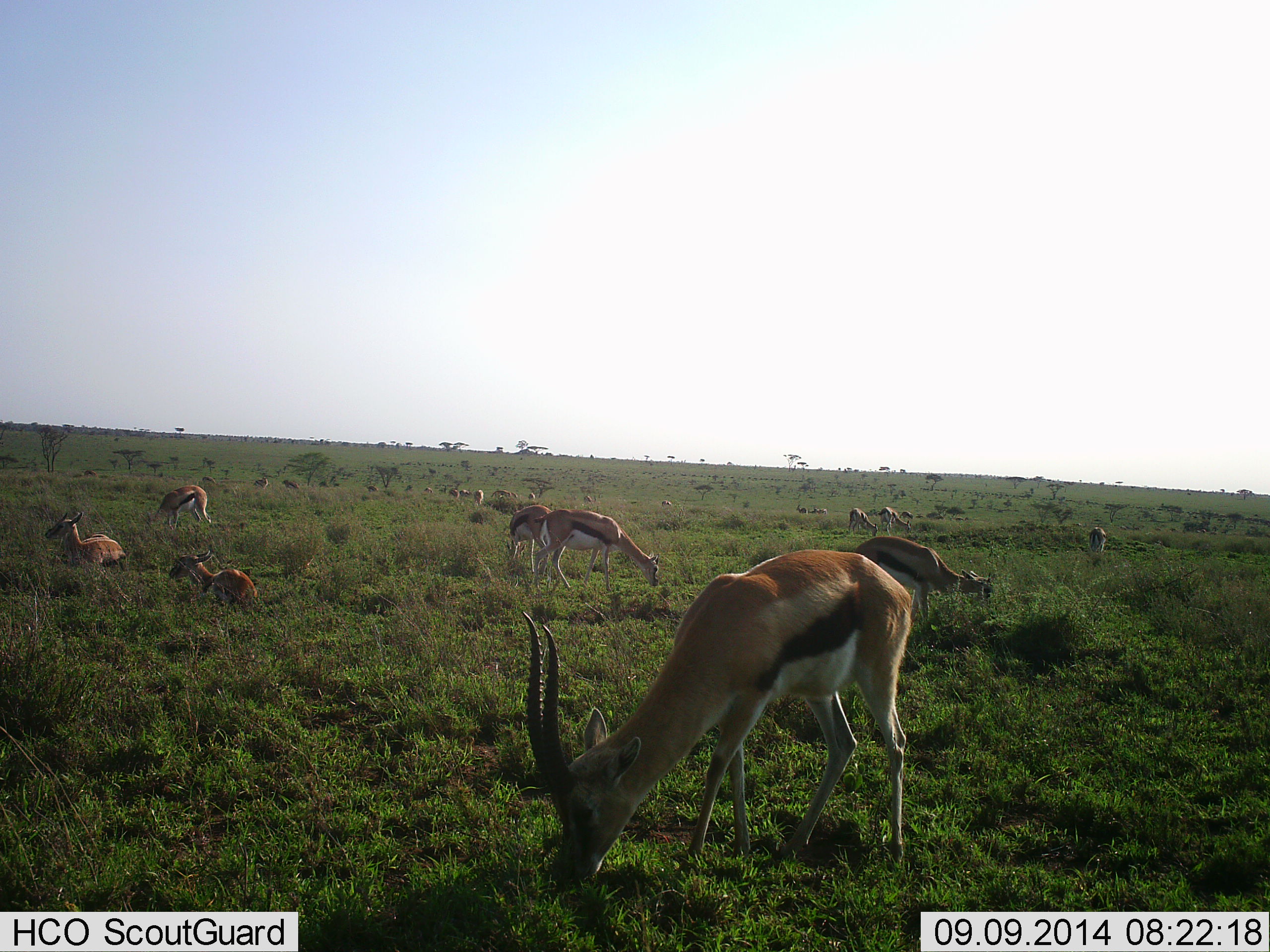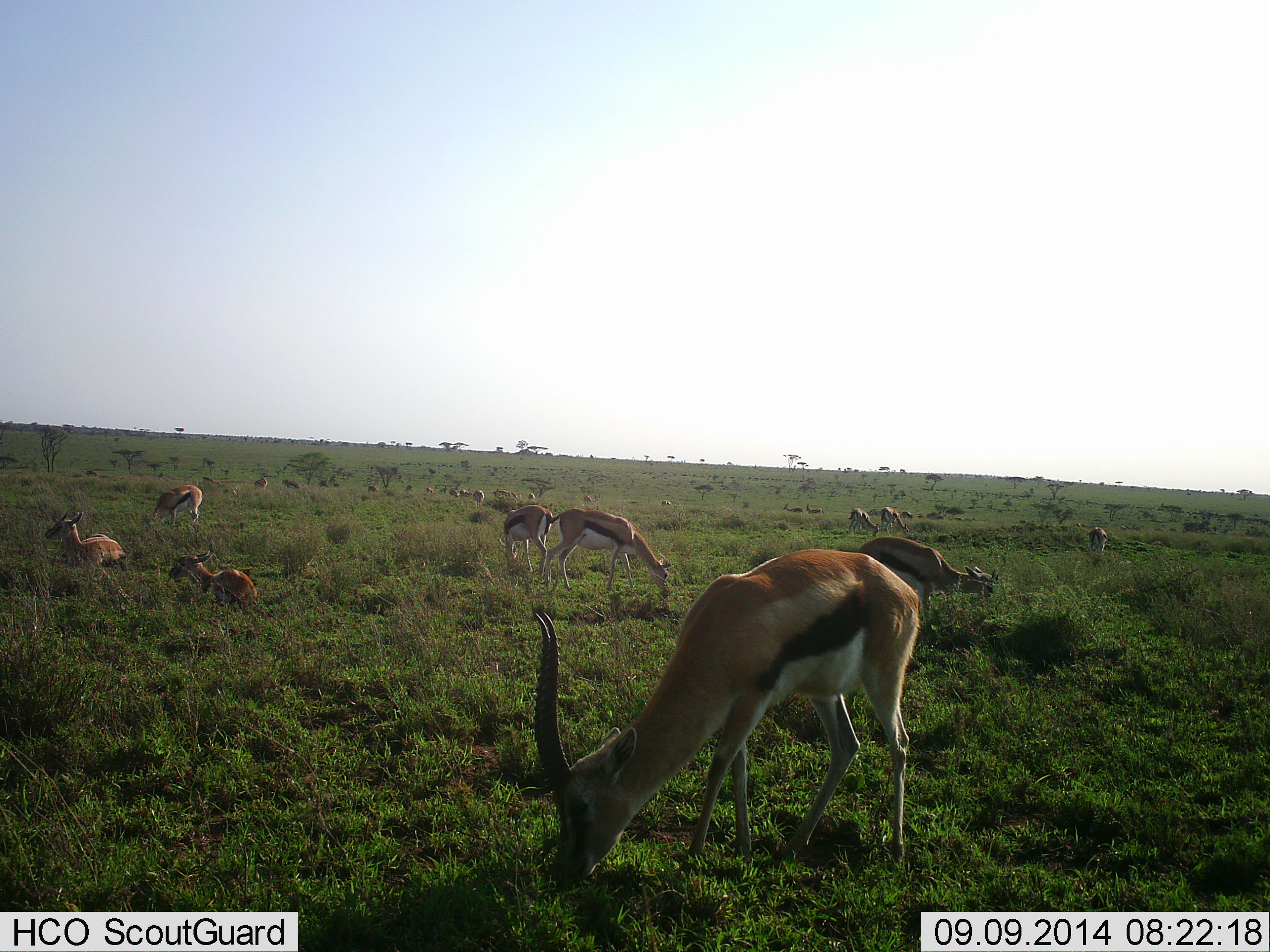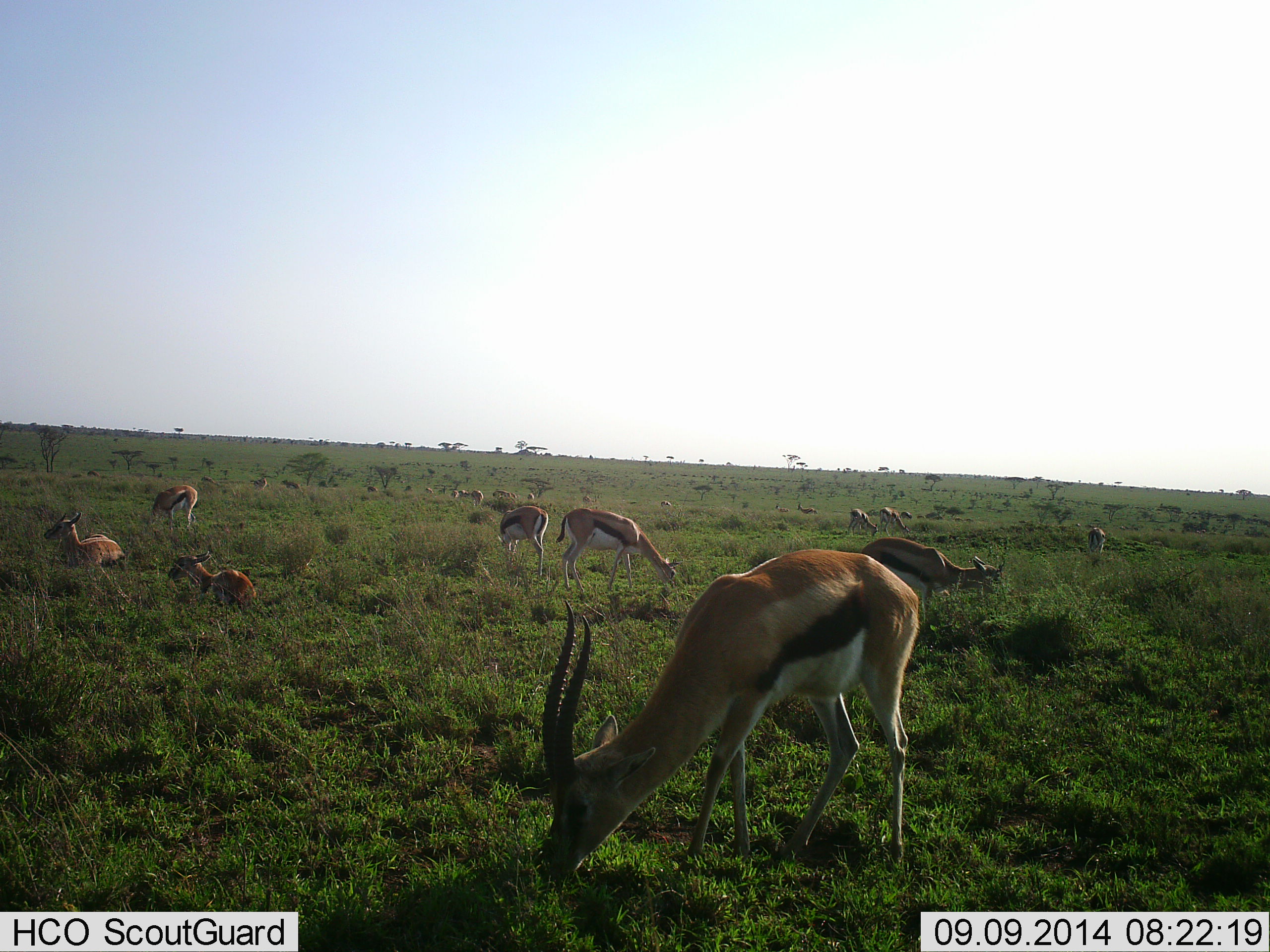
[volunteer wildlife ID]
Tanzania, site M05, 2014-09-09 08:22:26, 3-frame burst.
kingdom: Animalia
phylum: Chordata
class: Mammalia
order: Artiodactyla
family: Bovidae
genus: Eudorcas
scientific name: Eudorcas thomsonii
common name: thomson's gazelle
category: gazellethomsons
Gazellethomsons (thomson's gazelle) (Eudorcas thomsonii), count 11-50. Behavior (volunteer vote fractions): standing 30%, resting 70%, moving 0%, interacting 0%. Young present (vote fraction): 0%. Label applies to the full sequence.